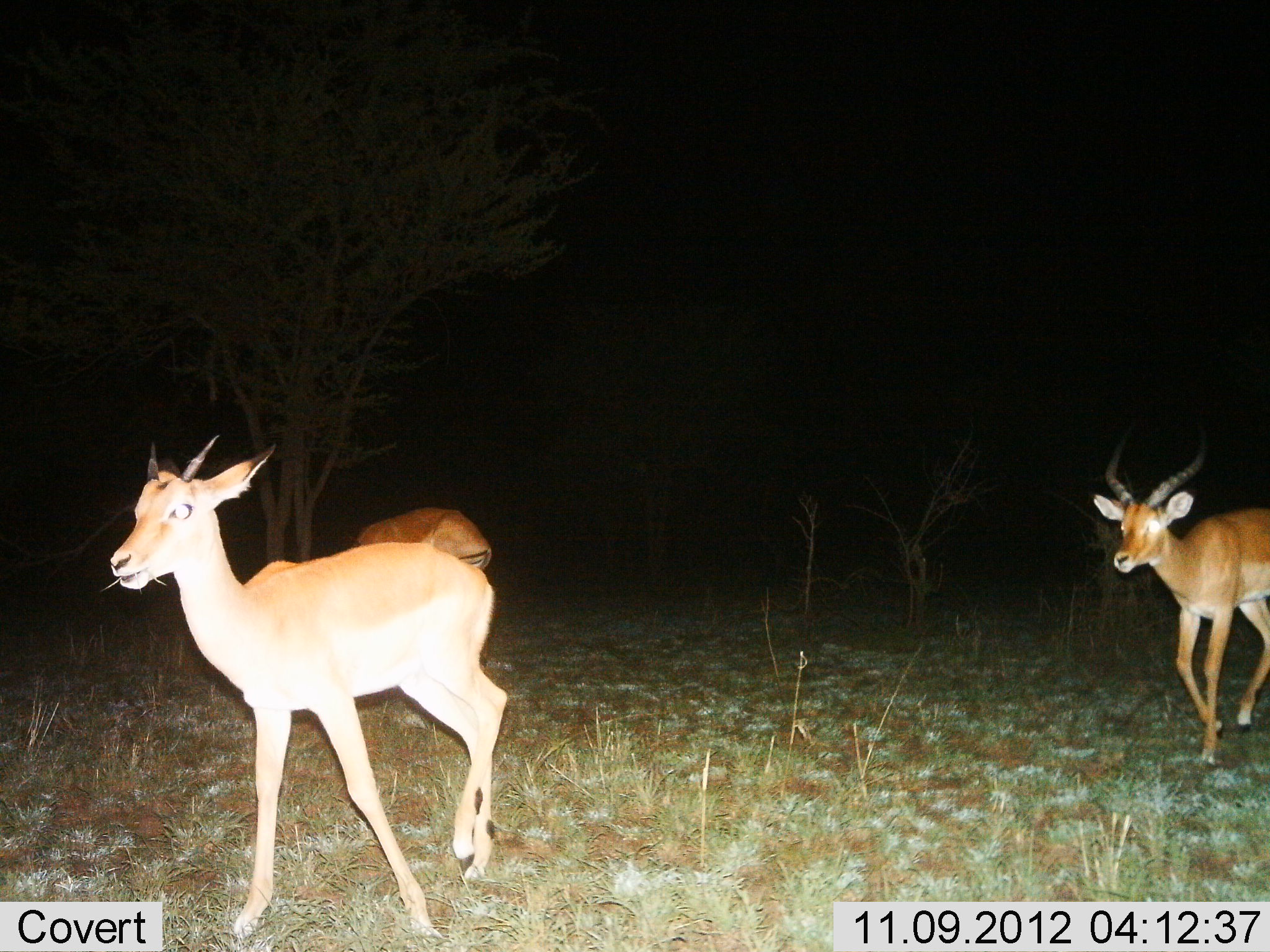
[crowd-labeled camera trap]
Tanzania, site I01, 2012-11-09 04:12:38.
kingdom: Animalia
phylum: Chordata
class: Mammalia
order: Artiodactyla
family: Bovidae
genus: Aepyceros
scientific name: Aepyceros melampus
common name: impala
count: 3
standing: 50%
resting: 0%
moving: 90%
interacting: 0%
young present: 10%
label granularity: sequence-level